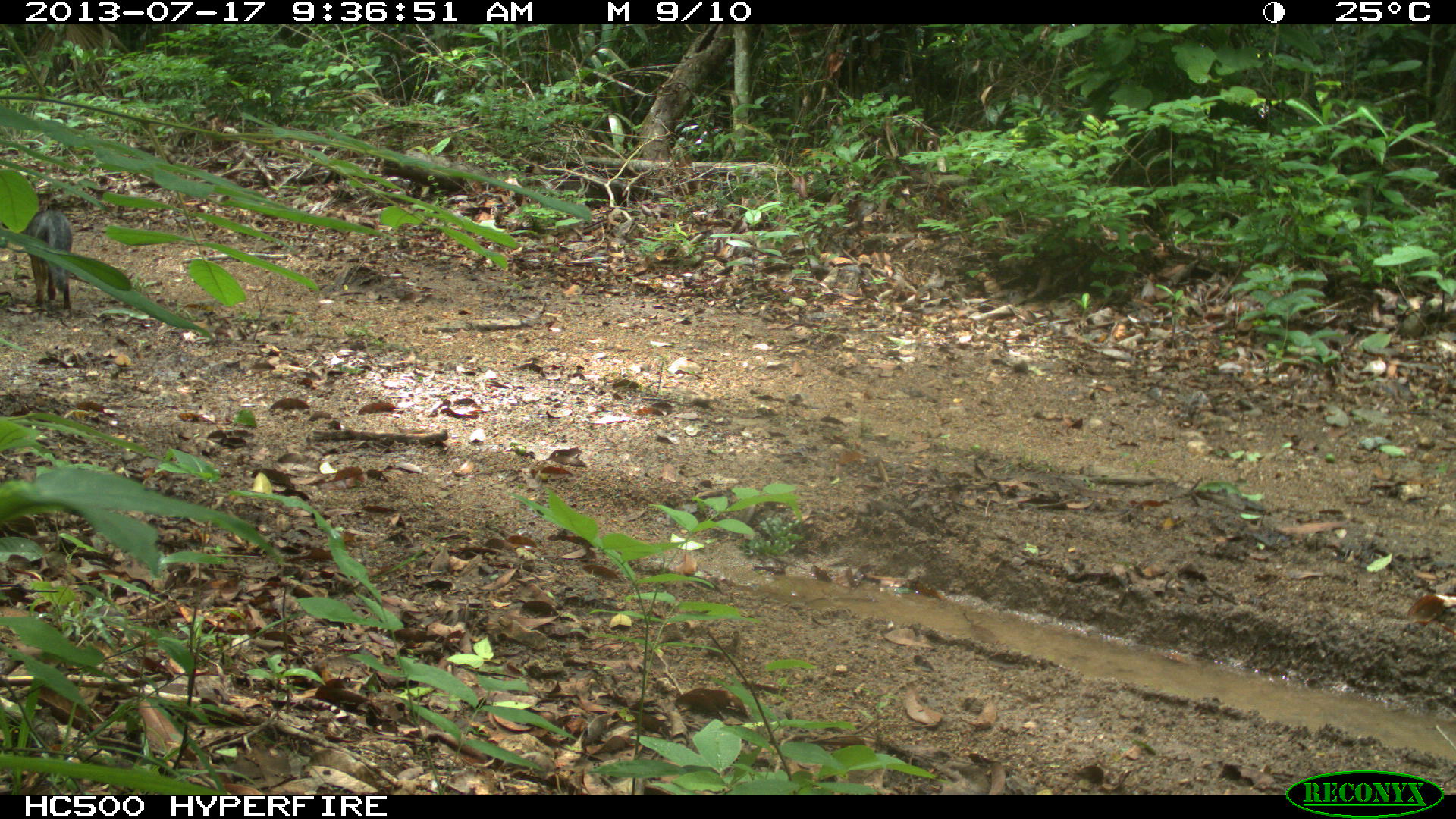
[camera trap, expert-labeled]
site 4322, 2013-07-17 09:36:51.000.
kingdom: Animalia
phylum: Chordata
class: Mammalia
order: Carnivora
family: Canidae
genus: Urocyon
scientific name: Urocyon cinereoargenteus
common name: gray fox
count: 1